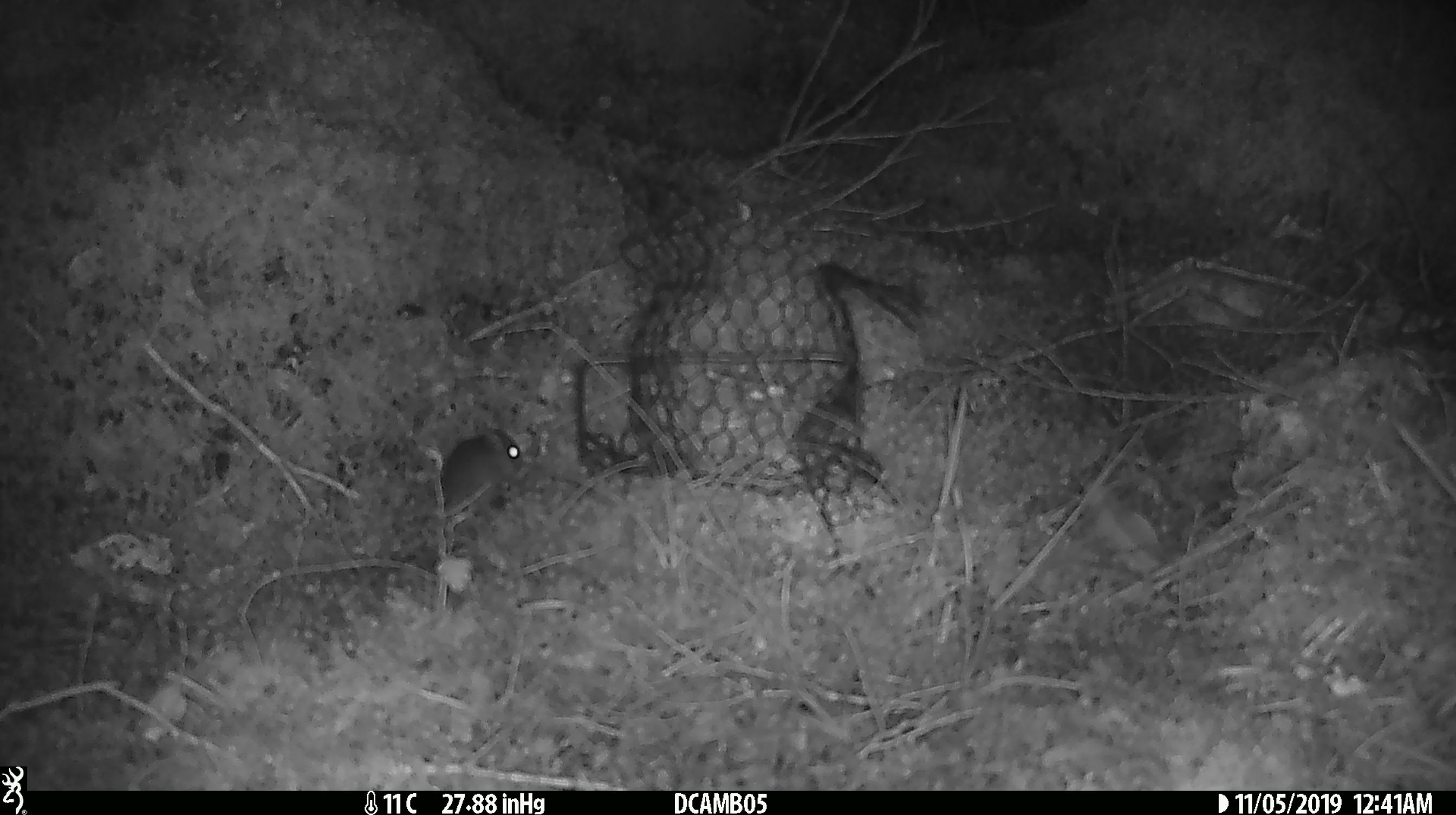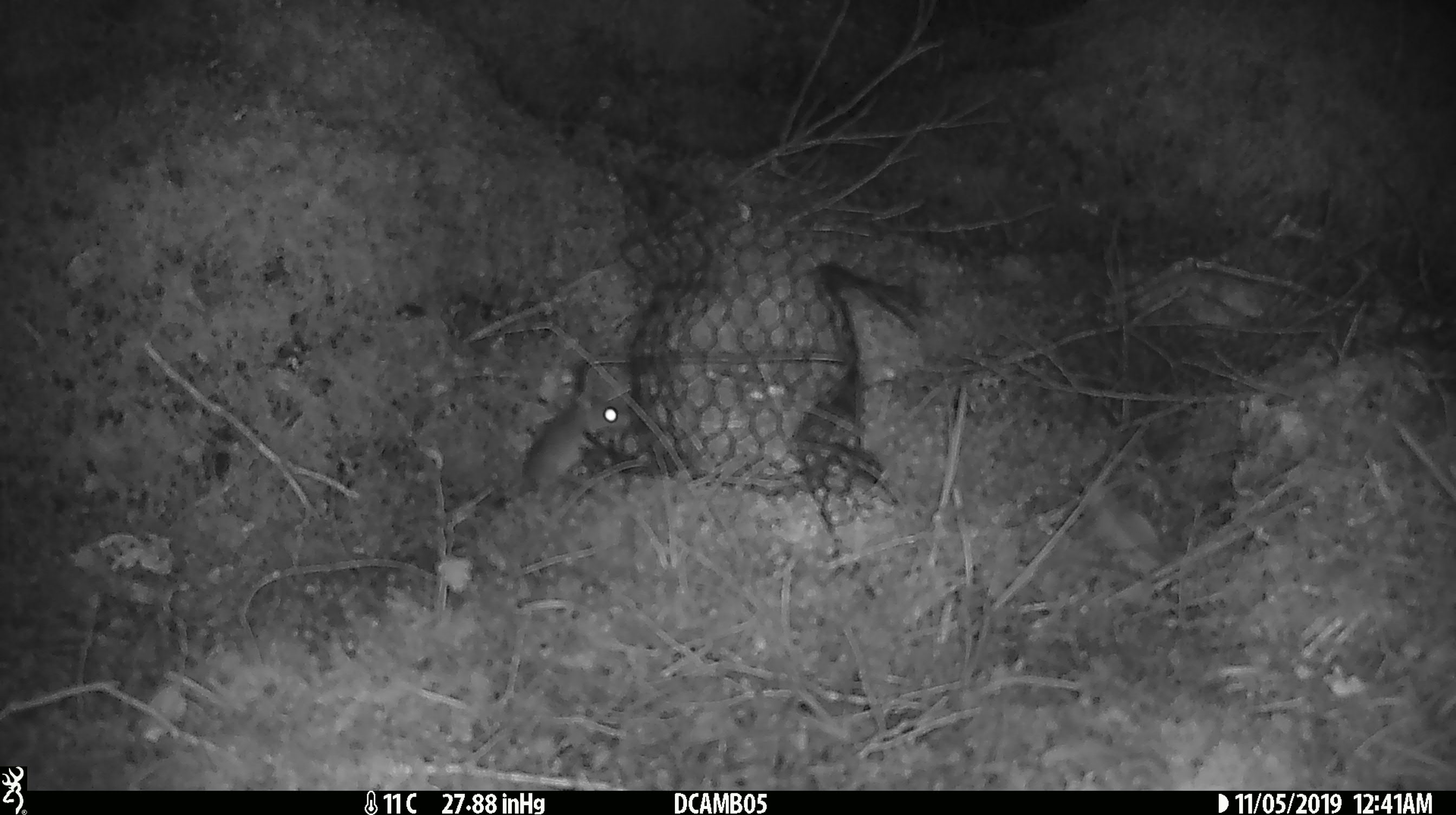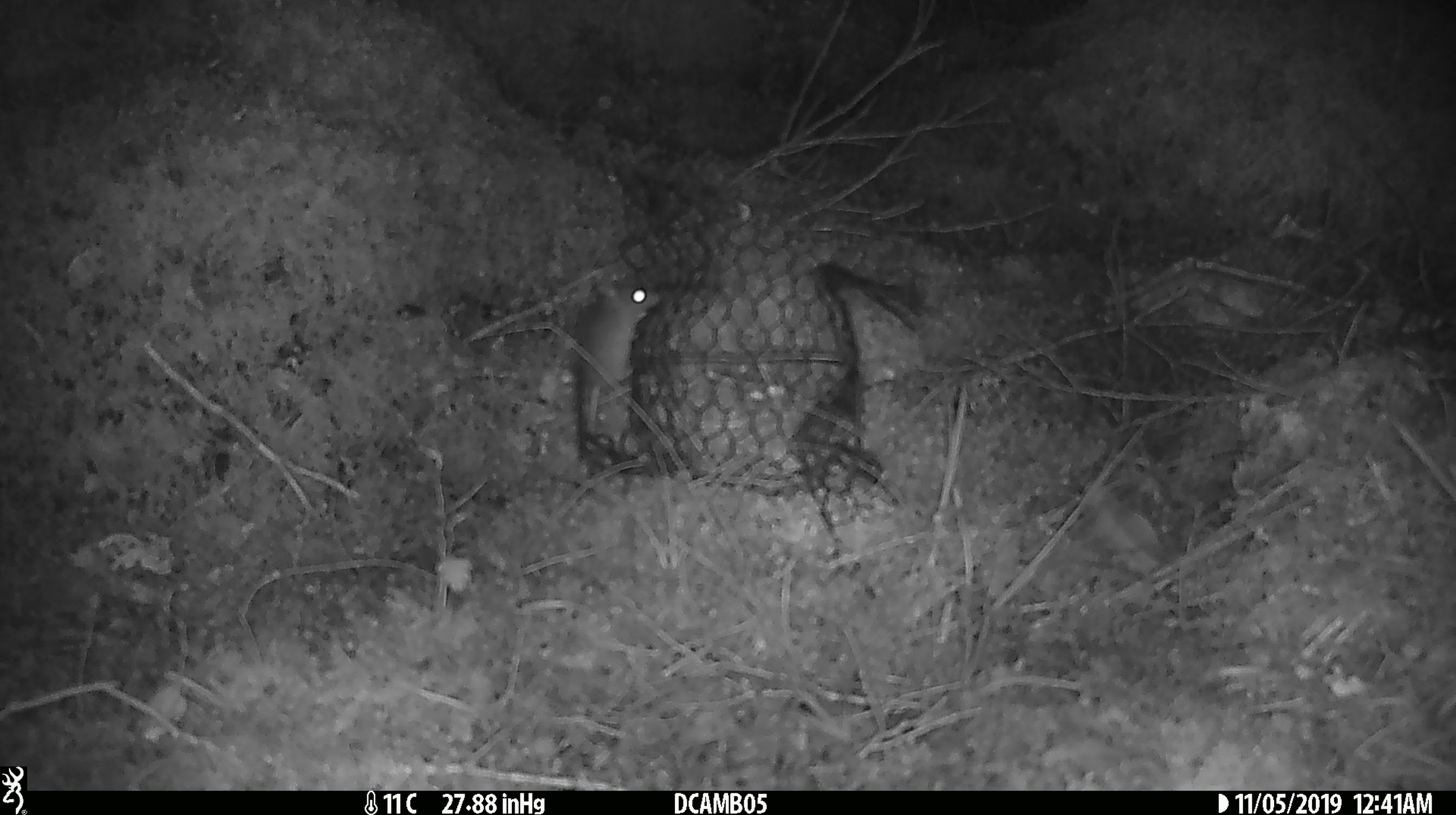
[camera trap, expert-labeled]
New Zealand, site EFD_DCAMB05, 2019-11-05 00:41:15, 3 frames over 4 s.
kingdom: Animalia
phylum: Chordata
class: Mammalia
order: Rodentia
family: Muridae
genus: Mus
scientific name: Mus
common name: mouse